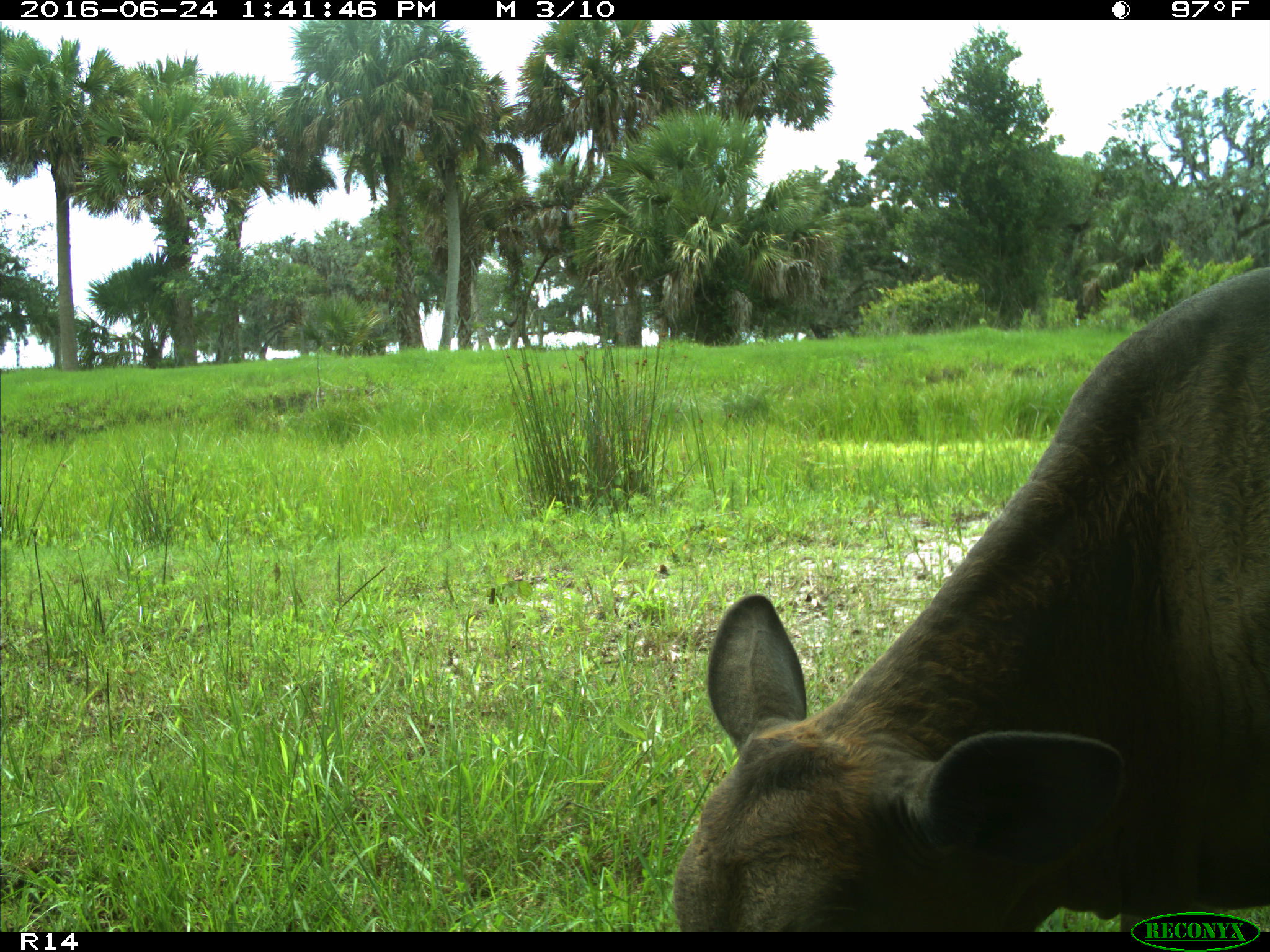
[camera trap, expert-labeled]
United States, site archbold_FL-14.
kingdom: Animalia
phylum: Chordata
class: Mammalia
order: Artiodactyla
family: Bovidae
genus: Bos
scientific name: Bos taurus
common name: domestic cow